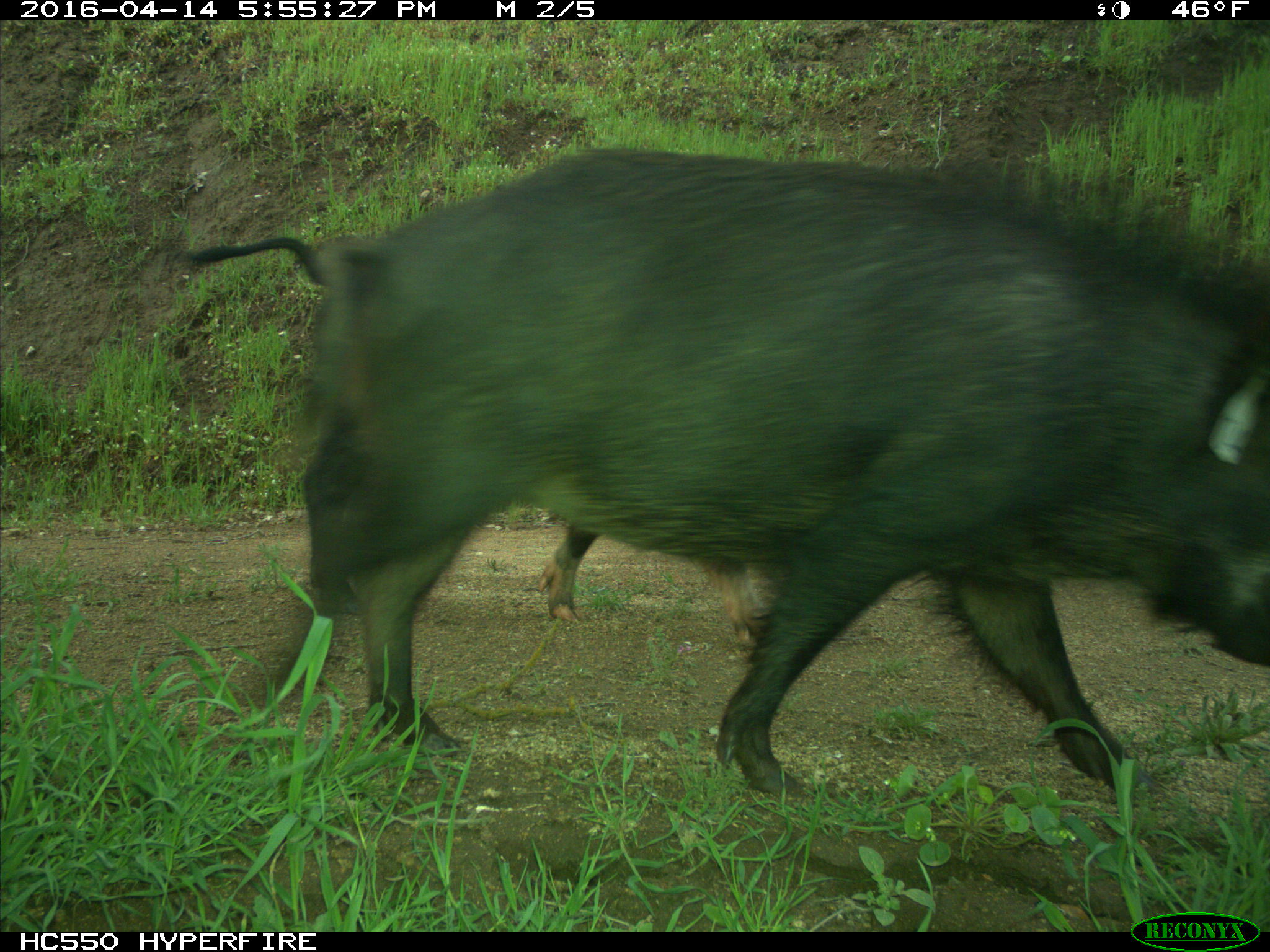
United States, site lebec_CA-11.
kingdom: Animalia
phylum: Chordata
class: Mammalia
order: Artiodactyla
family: Suidae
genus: Sus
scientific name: Sus scrofa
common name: wild boar